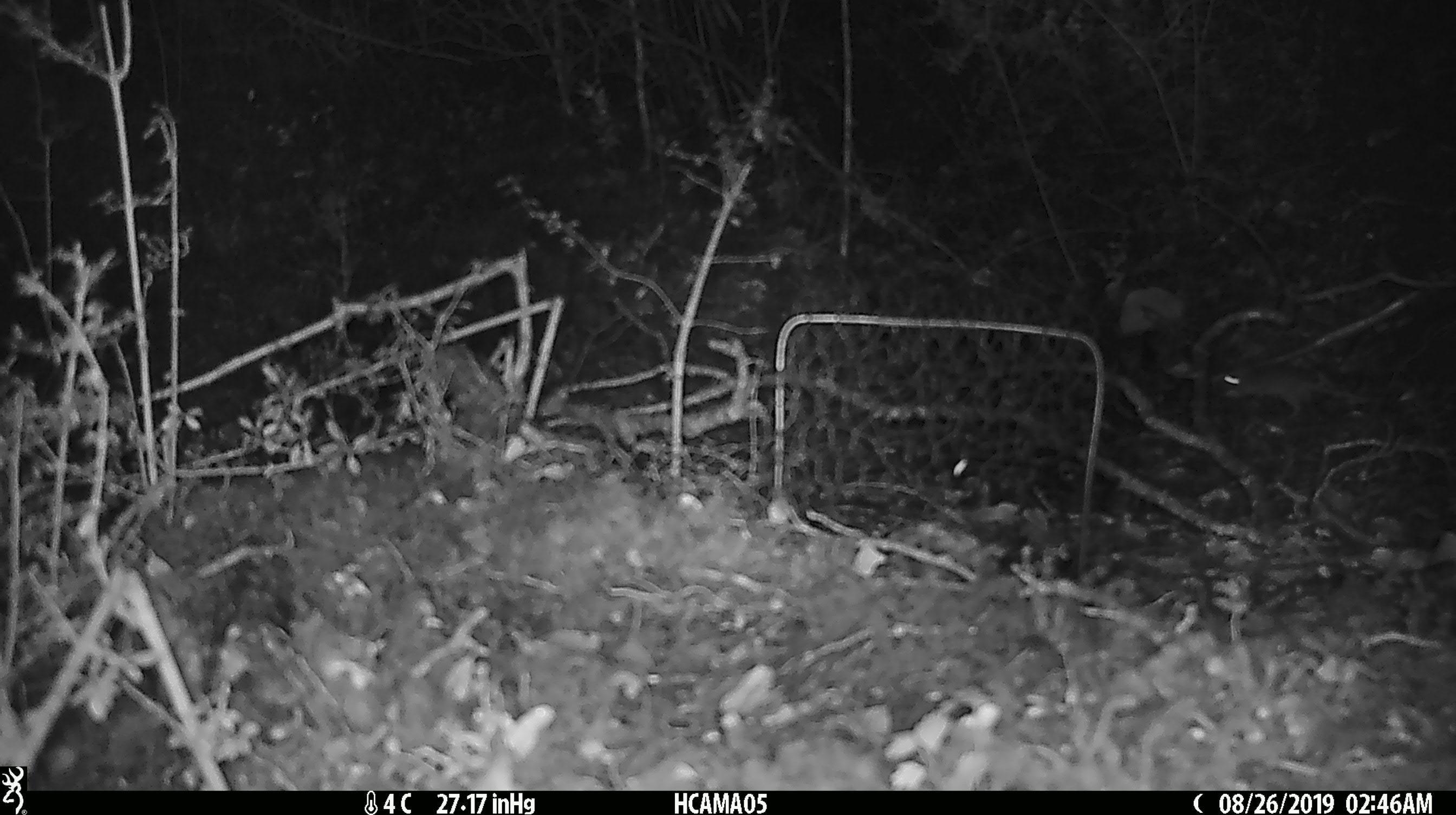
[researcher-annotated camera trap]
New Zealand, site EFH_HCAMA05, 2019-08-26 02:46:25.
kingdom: Animalia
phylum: Chordata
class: Mammalia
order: Rodentia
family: Muridae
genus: Mus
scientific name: Mus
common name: mouse